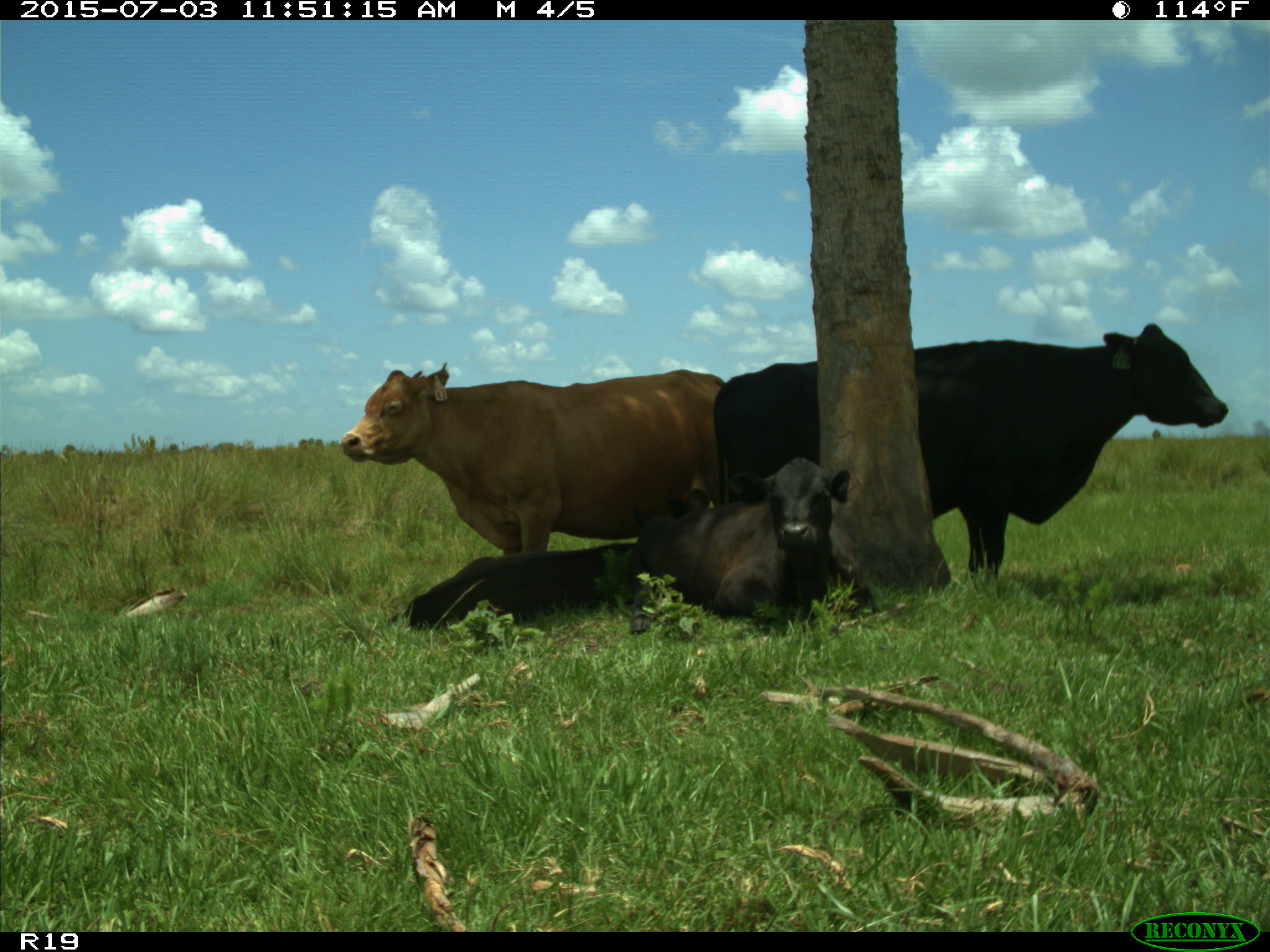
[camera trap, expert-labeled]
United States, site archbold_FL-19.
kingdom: Animalia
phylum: Chordata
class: Mammalia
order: Artiodactyla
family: Bovidae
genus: Bos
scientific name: Bos taurus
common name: domestic cow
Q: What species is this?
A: Bos taurus (domestic cow).